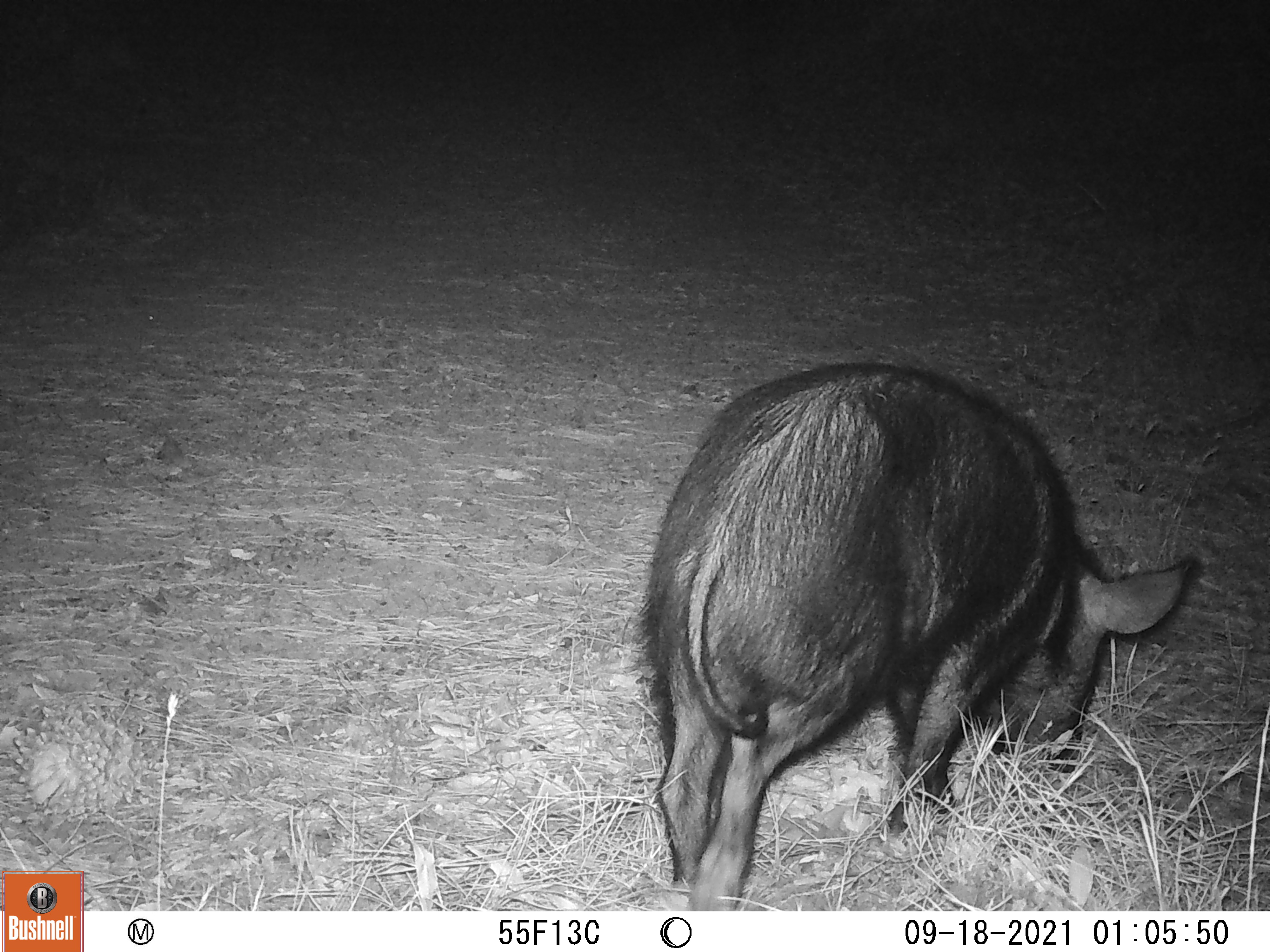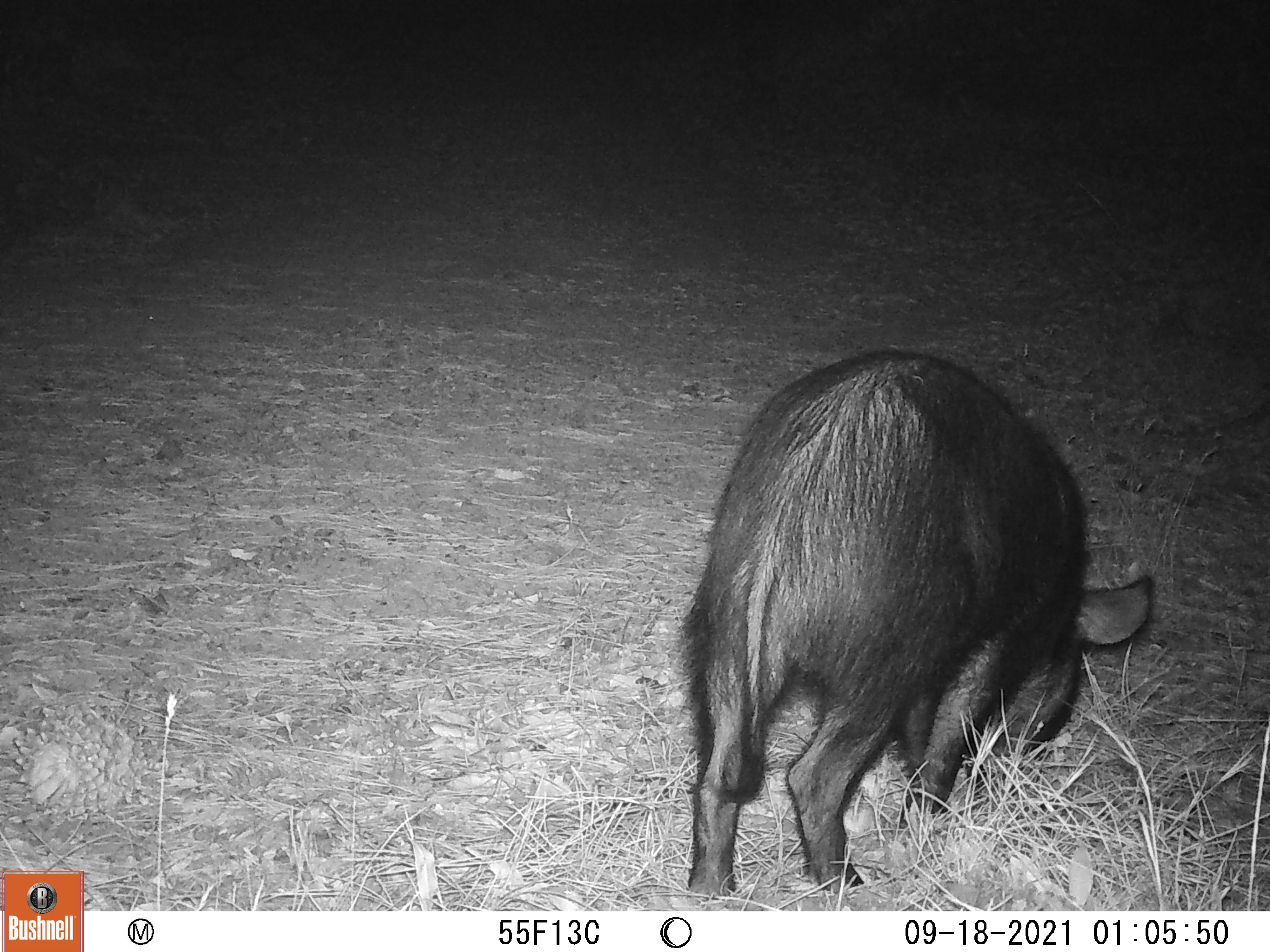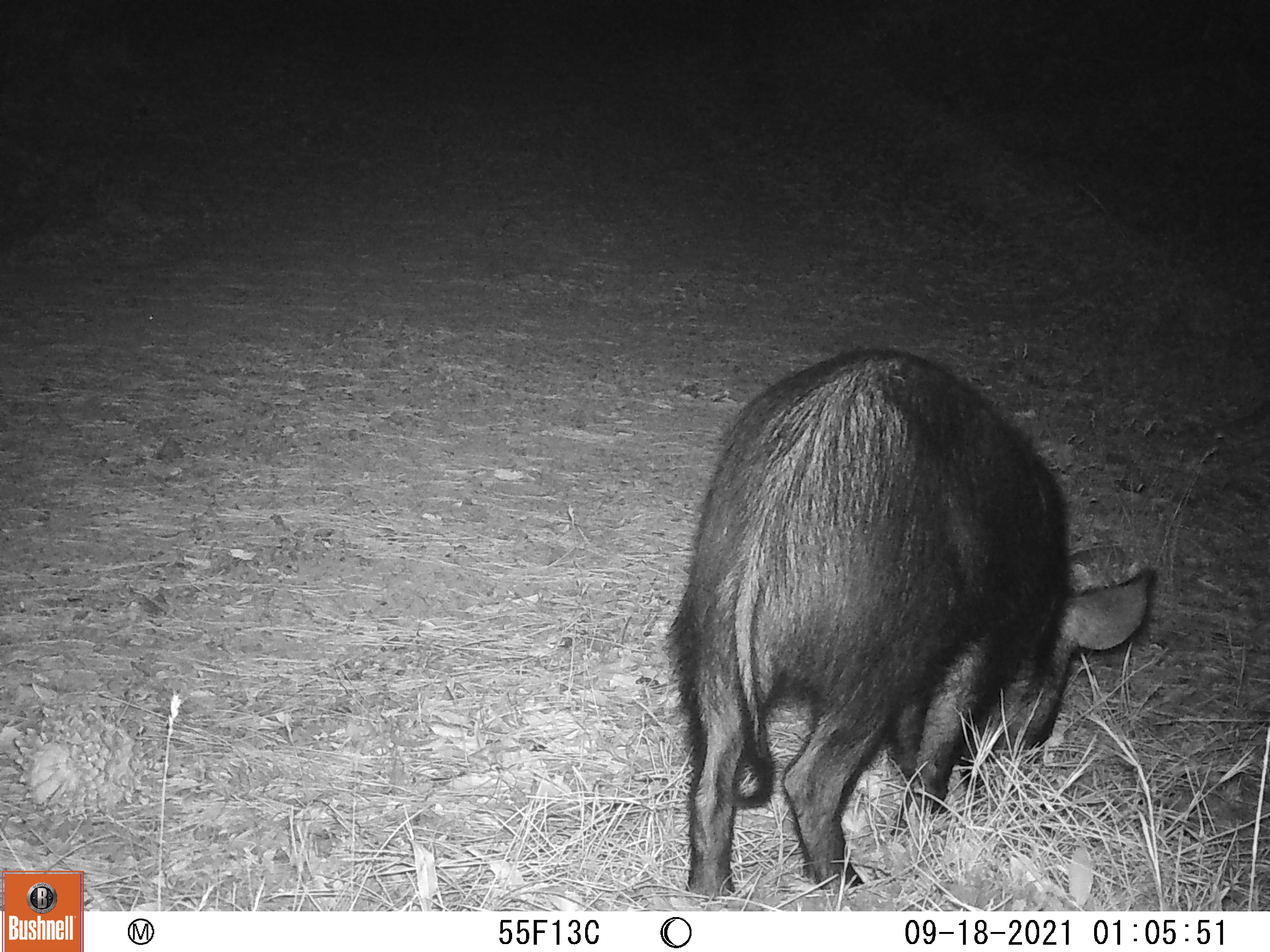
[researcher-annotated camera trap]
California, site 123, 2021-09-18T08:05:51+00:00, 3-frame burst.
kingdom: Animalia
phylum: Chordata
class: Mammalia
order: Artiodactyla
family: Suidae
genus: Sus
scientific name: Sus scrofa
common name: wild boar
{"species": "wild boar (Sus scrofa)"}